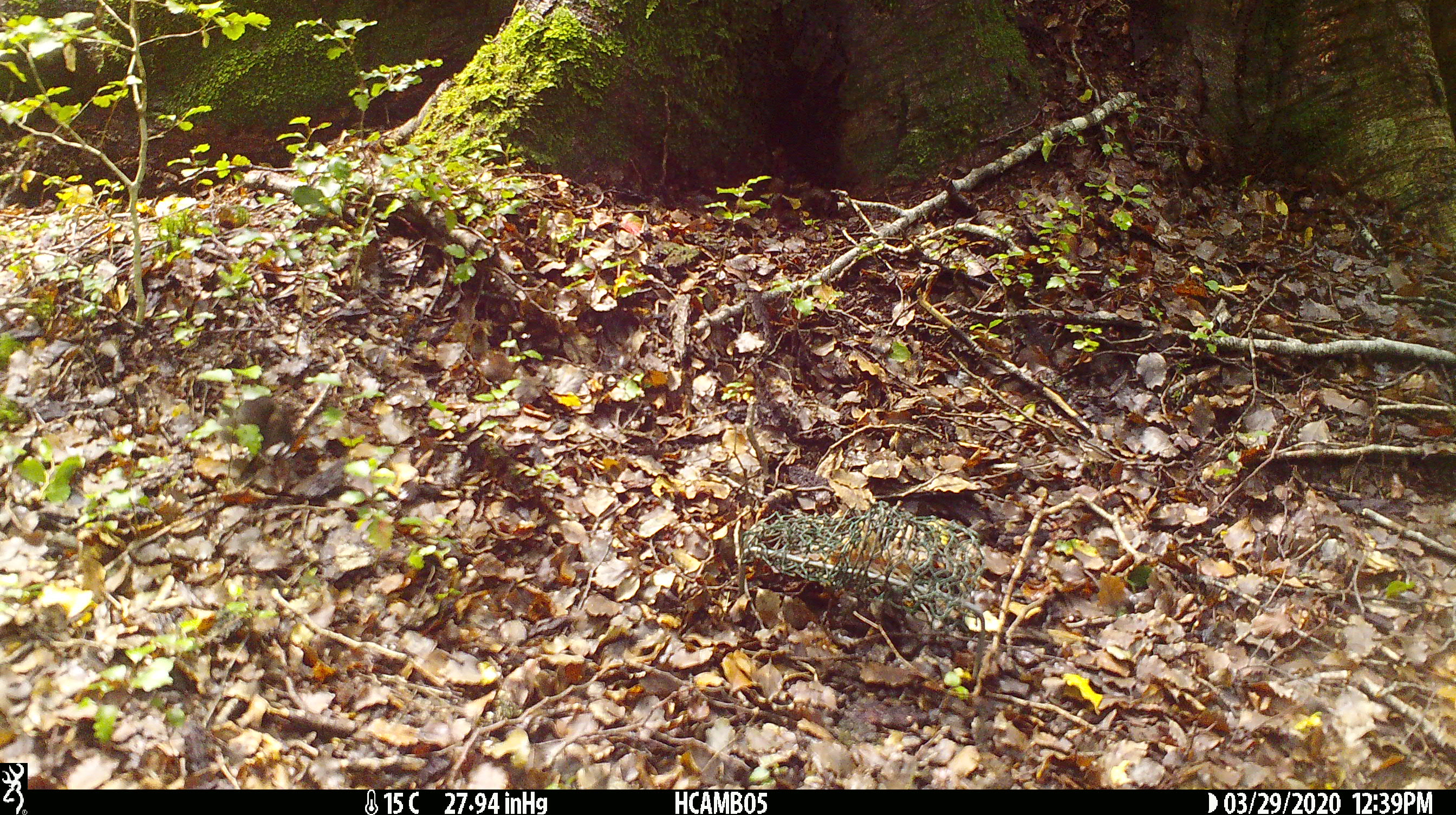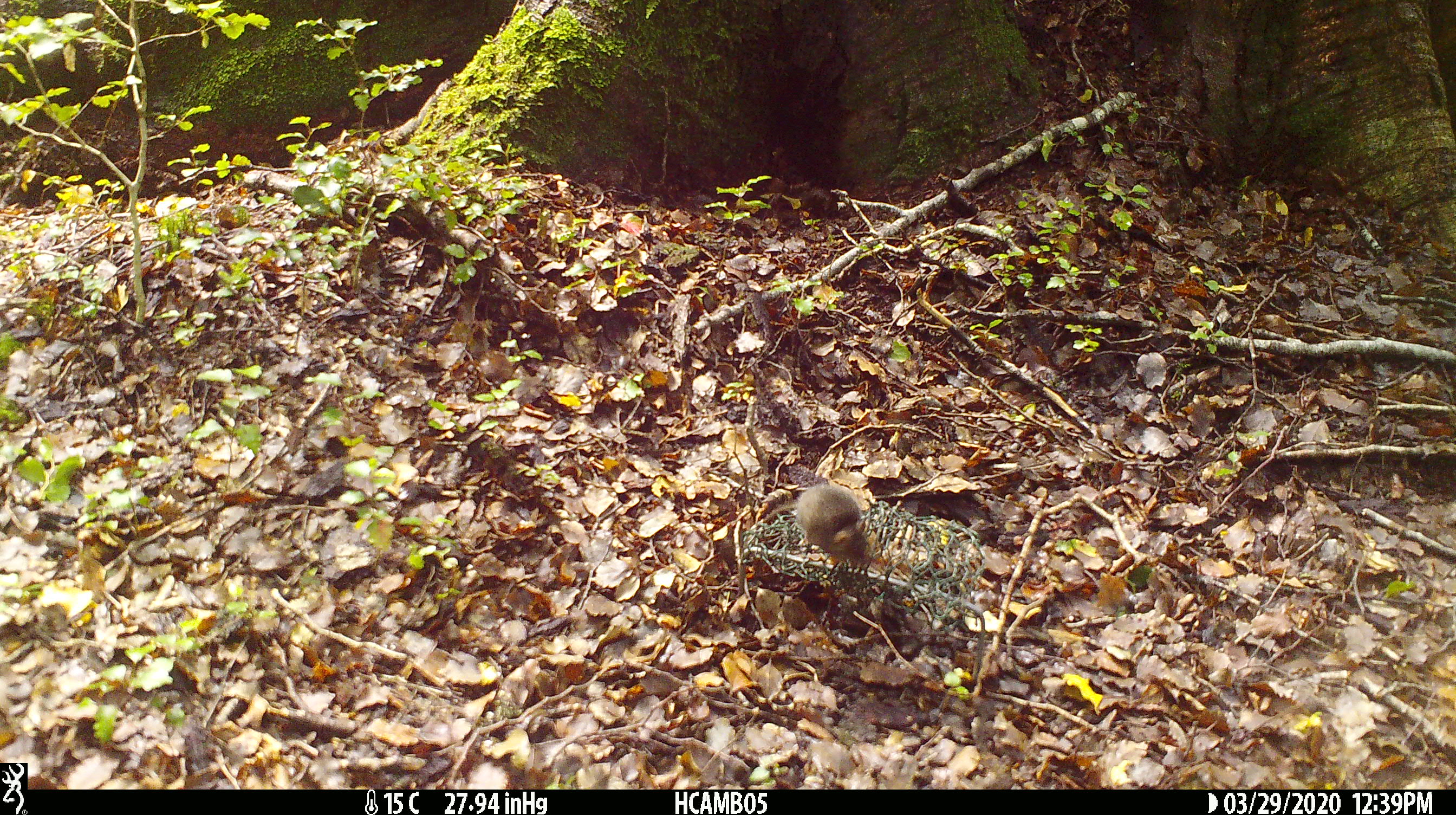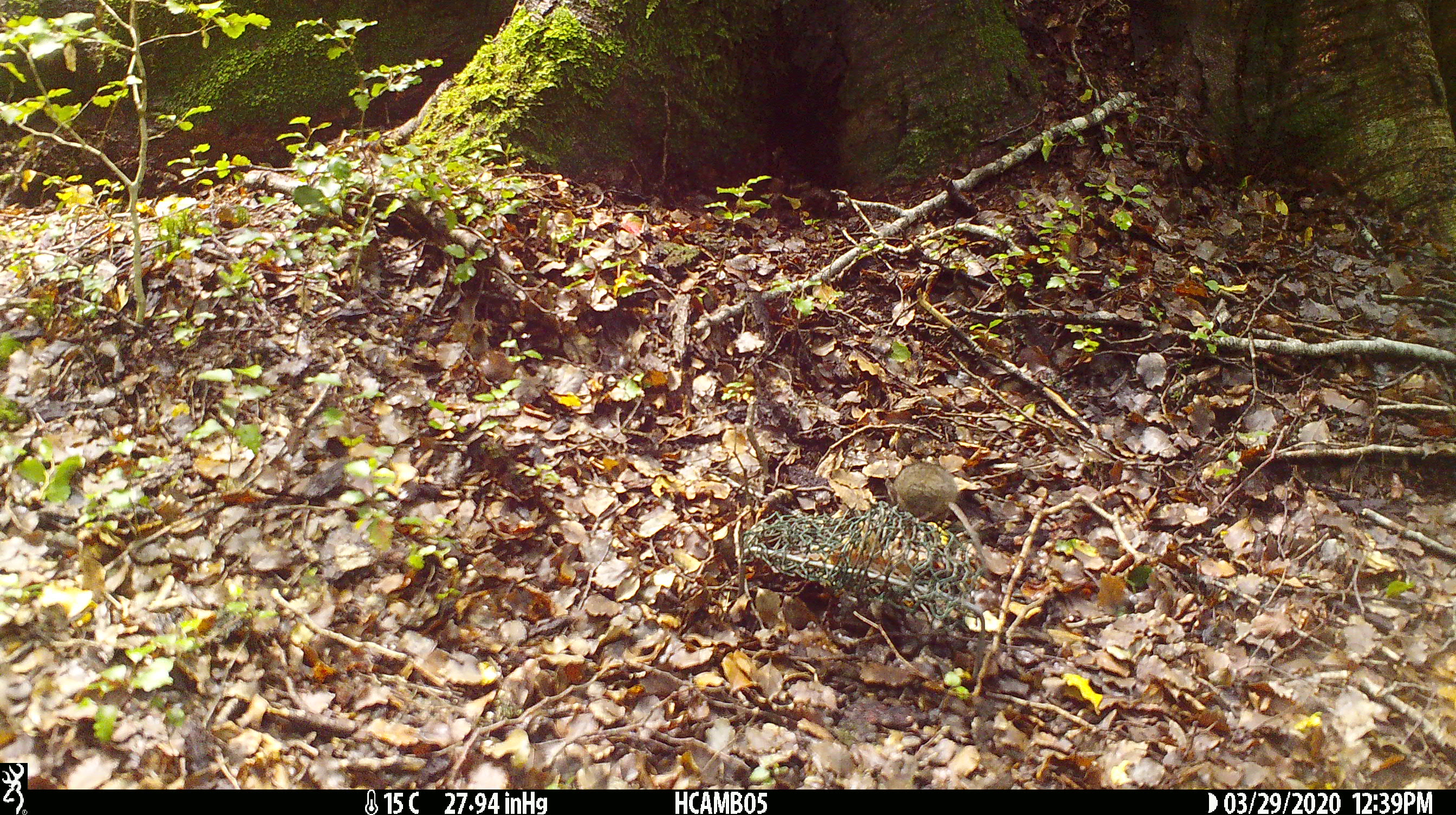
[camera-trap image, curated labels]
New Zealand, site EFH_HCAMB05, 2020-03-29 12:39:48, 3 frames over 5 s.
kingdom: Animalia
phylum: Chordata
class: Mammalia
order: Rodentia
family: Muridae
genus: Mus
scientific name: Mus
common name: mouse